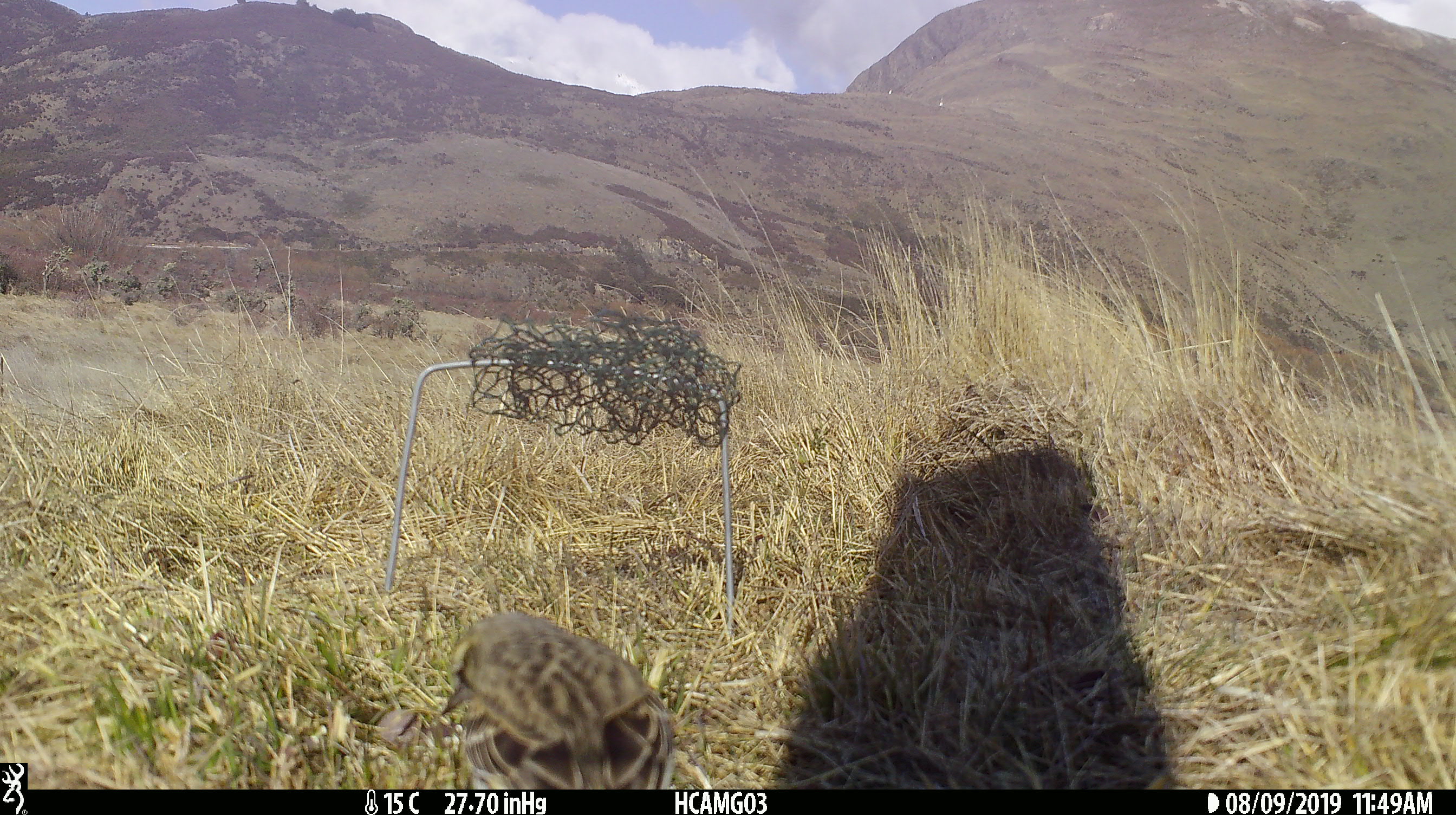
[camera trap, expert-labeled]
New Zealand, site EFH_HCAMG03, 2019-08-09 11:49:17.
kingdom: Animalia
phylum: Chordata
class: Aves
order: Passeriformes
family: Motacillidae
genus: Anthus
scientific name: Anthus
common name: pipit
Pipit (Anthus).